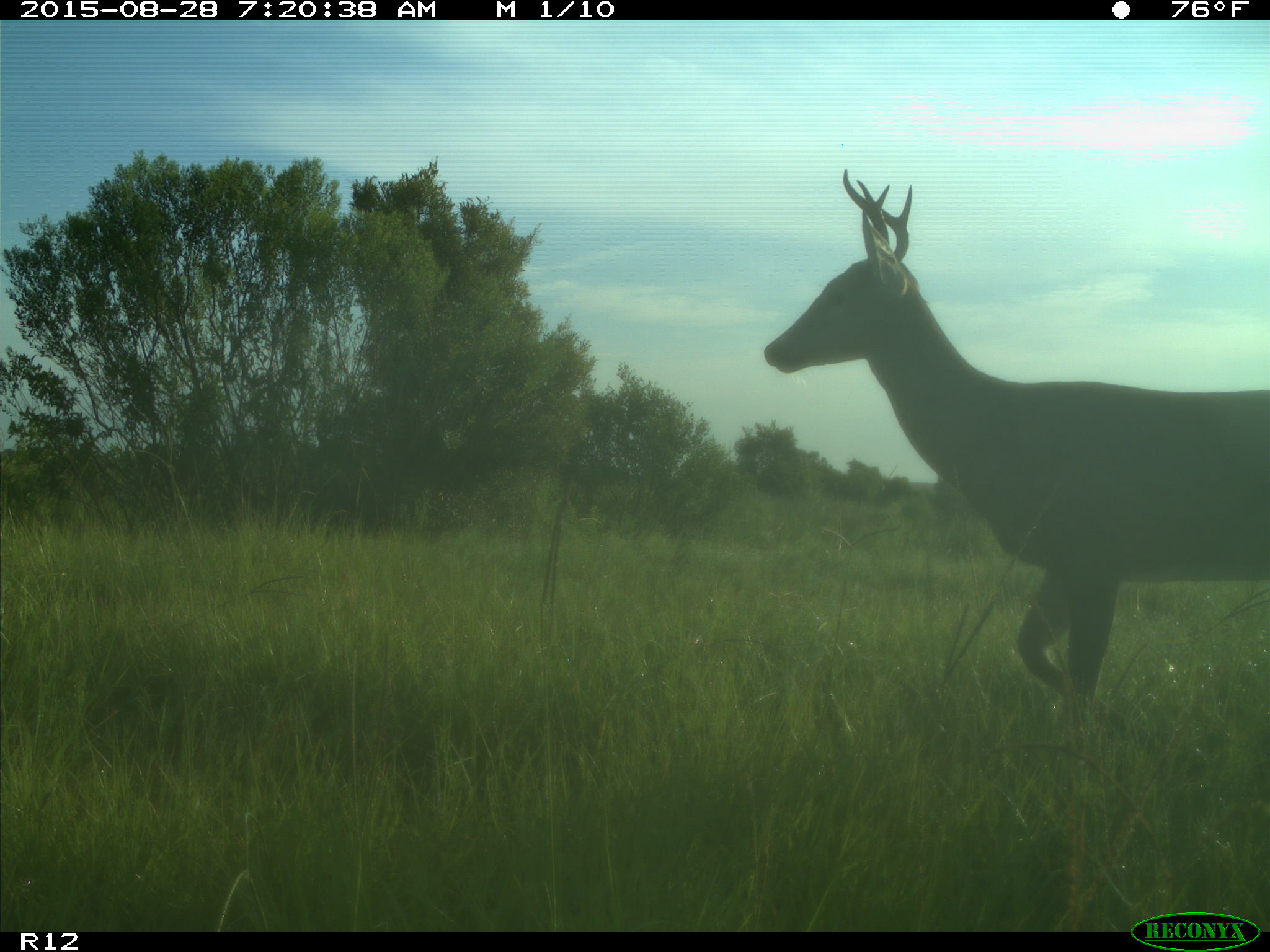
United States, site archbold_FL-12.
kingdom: Animalia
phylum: Chordata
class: Mammalia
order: Artiodactyla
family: Cervidae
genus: Odocoileus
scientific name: Odocoileus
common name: deer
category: unidentified deer